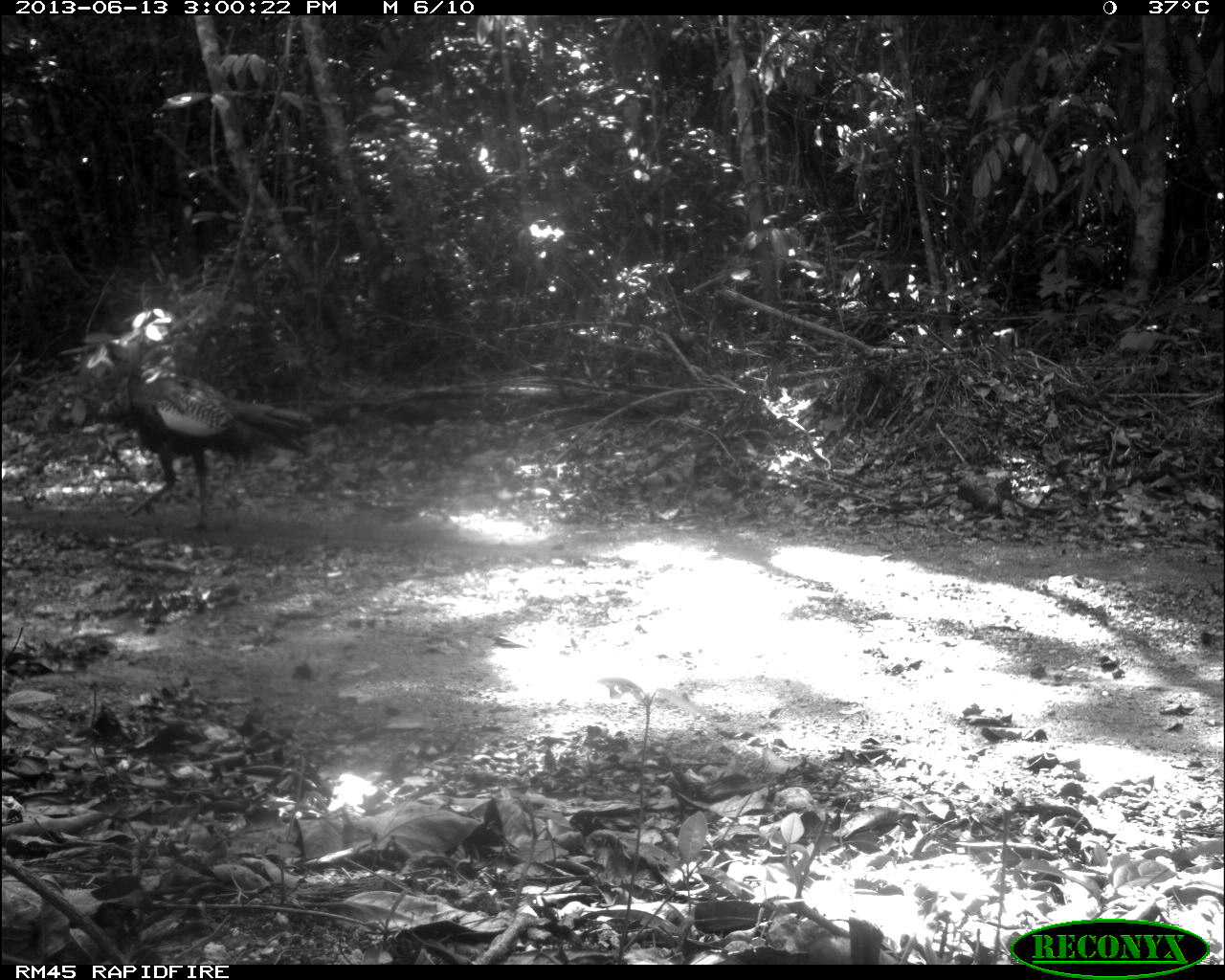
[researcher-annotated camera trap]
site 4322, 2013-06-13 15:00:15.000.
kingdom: Animalia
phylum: Chordata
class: Aves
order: Galliformes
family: Phasianidae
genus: Meleagris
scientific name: Meleagris ocellata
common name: ocellated turkey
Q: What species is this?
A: Meleagris ocellata (ocellated turkey).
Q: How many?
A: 1.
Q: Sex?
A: Male.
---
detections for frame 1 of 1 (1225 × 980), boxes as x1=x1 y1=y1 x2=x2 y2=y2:
meleagris ocellata: x1=100 y1=306 x2=331 y2=535